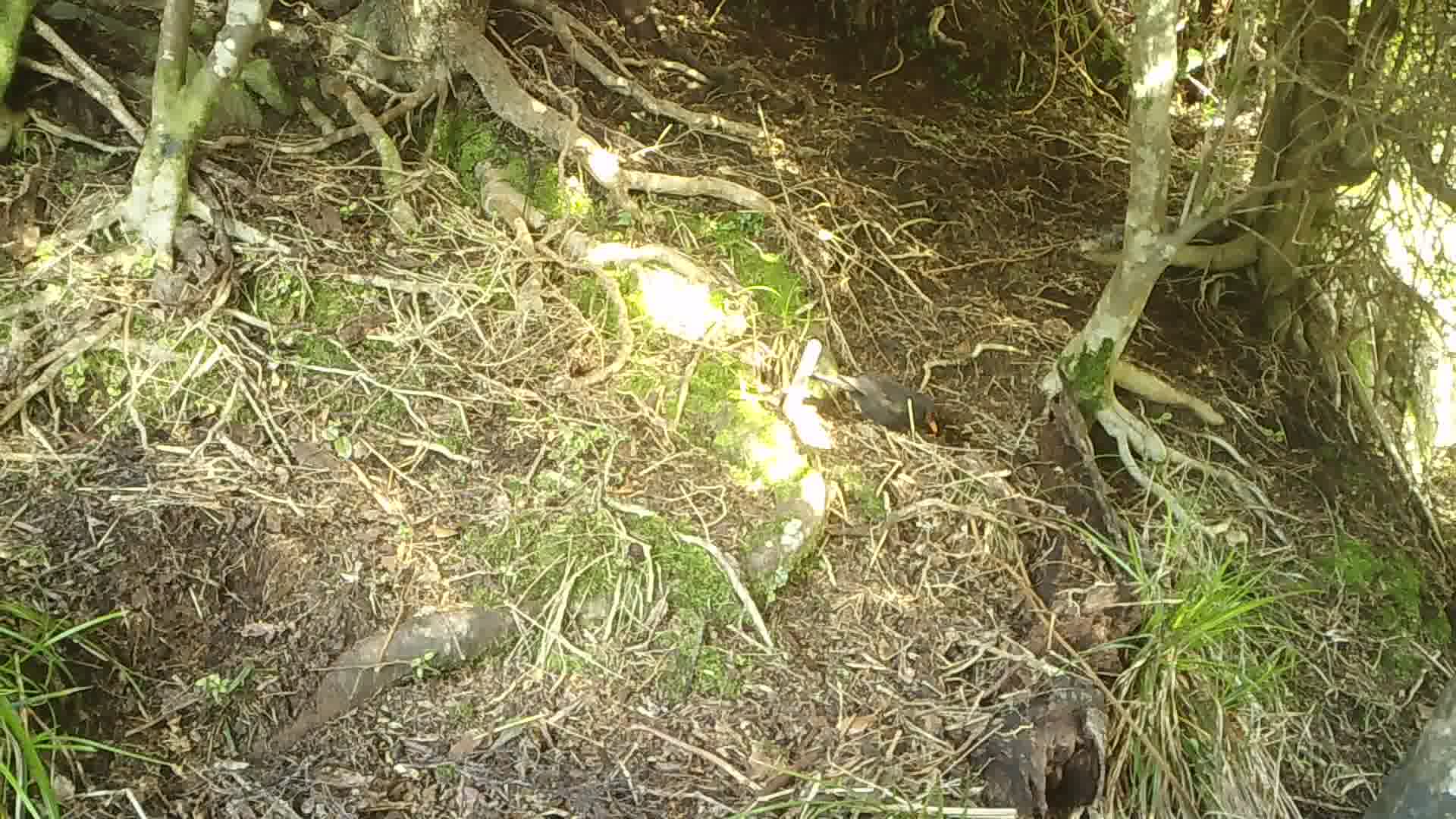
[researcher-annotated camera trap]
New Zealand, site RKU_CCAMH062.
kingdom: Animalia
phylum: Chordata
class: Aves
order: Passeriformes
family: Turdidae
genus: Turdus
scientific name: Turdus merula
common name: eurasian blackbird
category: blackbird